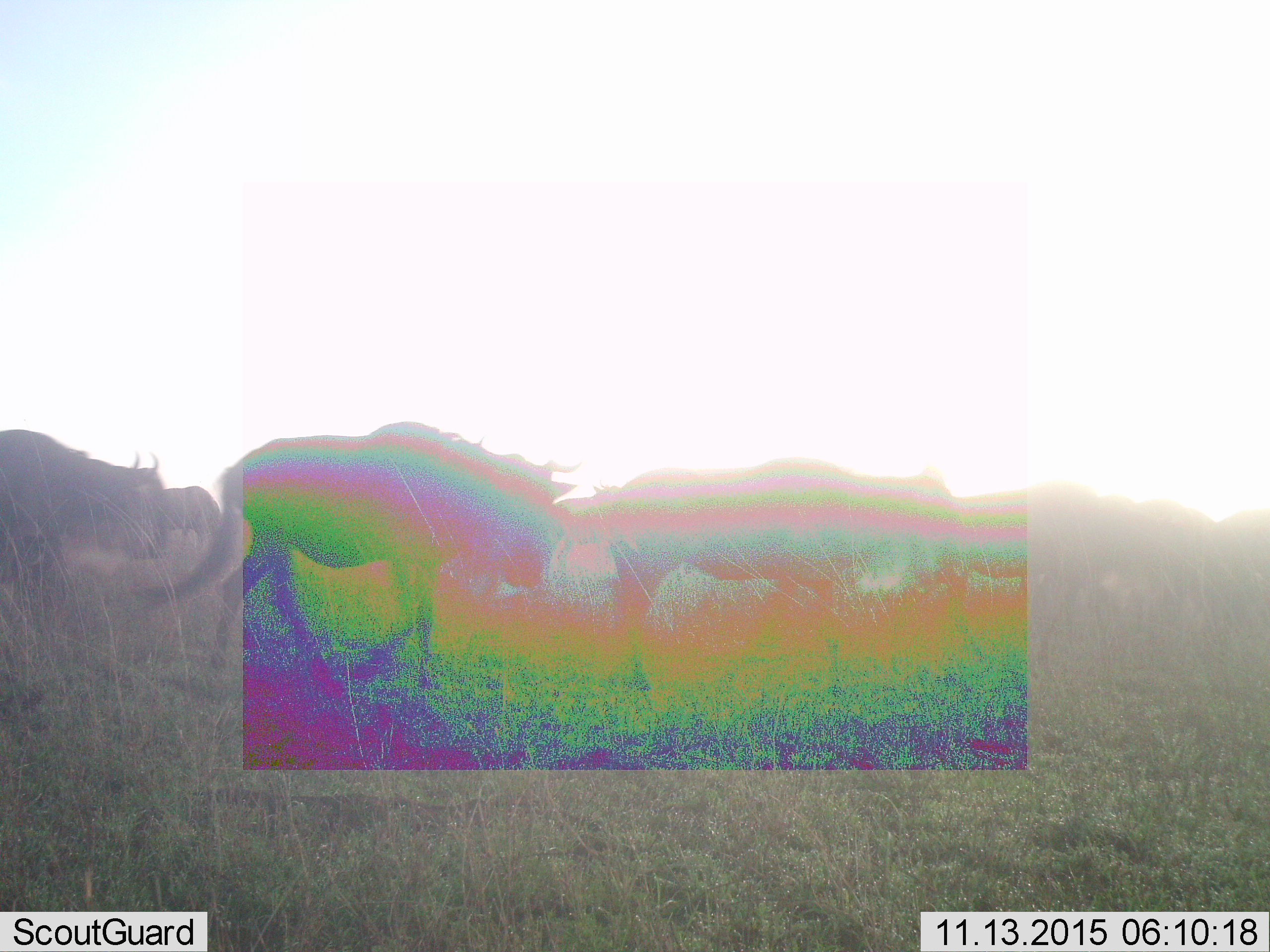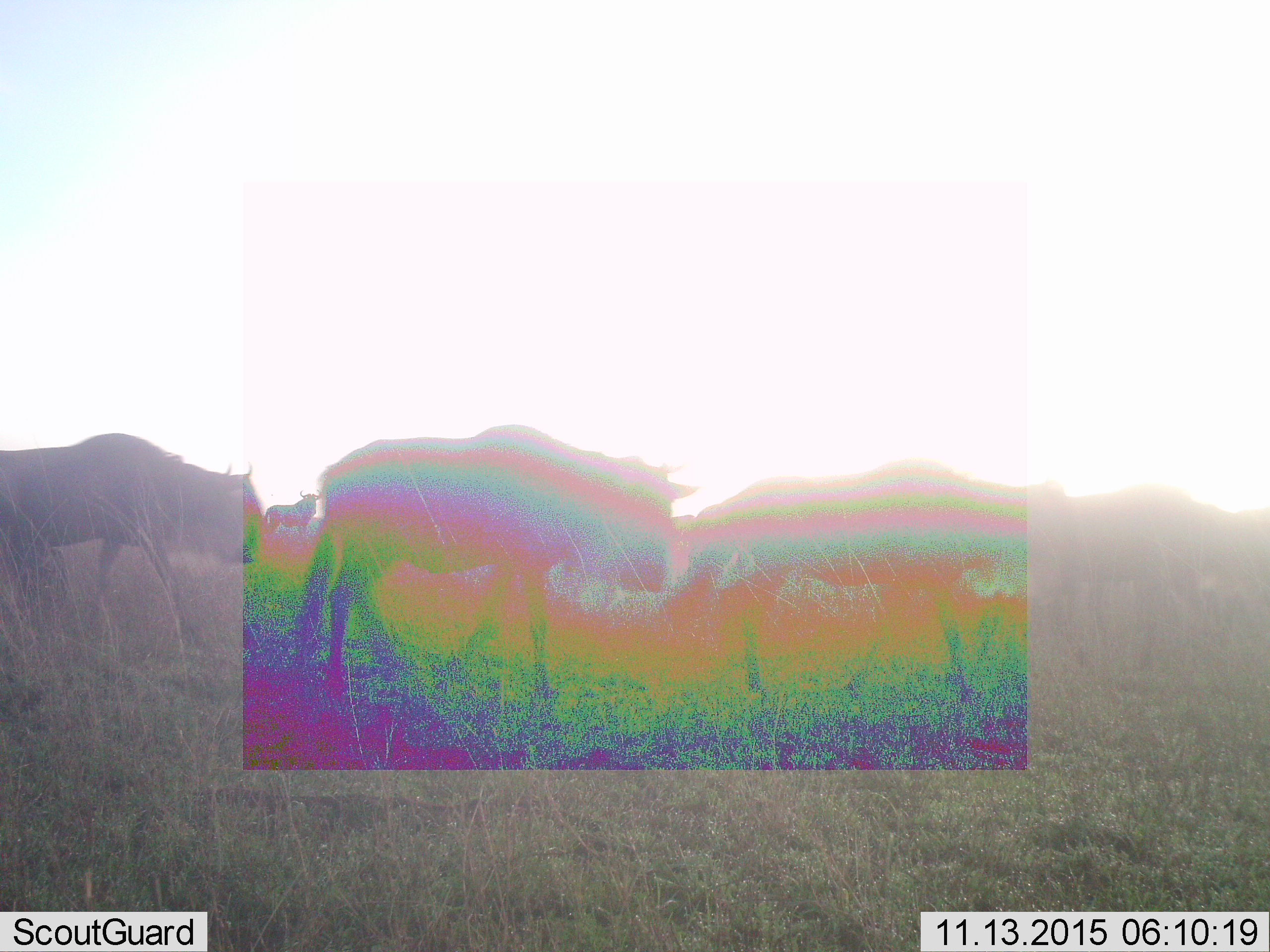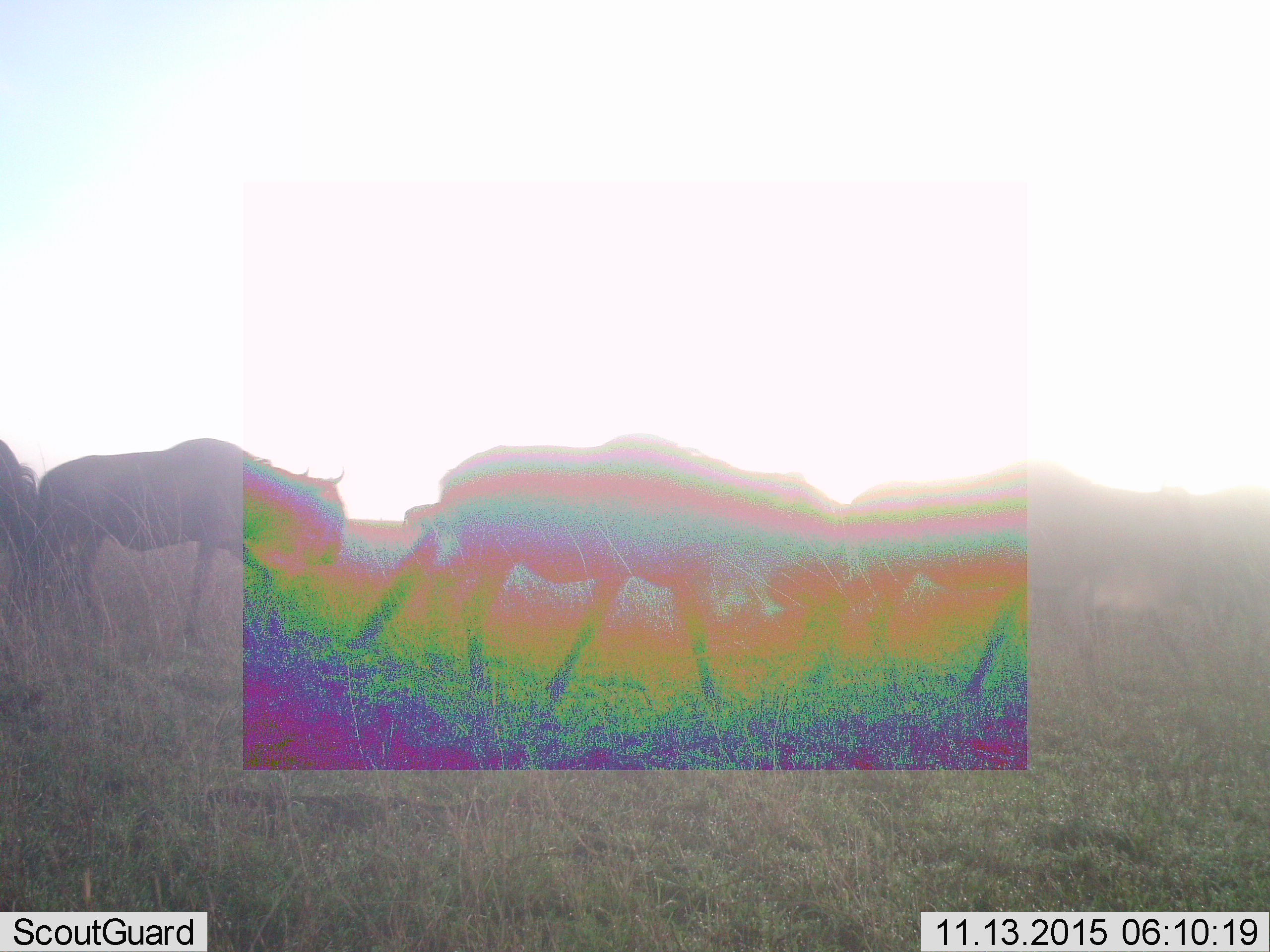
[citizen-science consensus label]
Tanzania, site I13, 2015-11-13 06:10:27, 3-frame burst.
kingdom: Animalia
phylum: Chordata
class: Mammalia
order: Artiodactyla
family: Bovidae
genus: Connochaetes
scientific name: Connochaetes taurinus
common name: blue wildebeest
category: wildebeest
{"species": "wildebeest (blue wildebeest) (Connochaetes taurinus)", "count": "11-50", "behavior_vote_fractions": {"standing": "11%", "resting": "0%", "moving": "100%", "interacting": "0%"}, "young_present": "0%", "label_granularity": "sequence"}